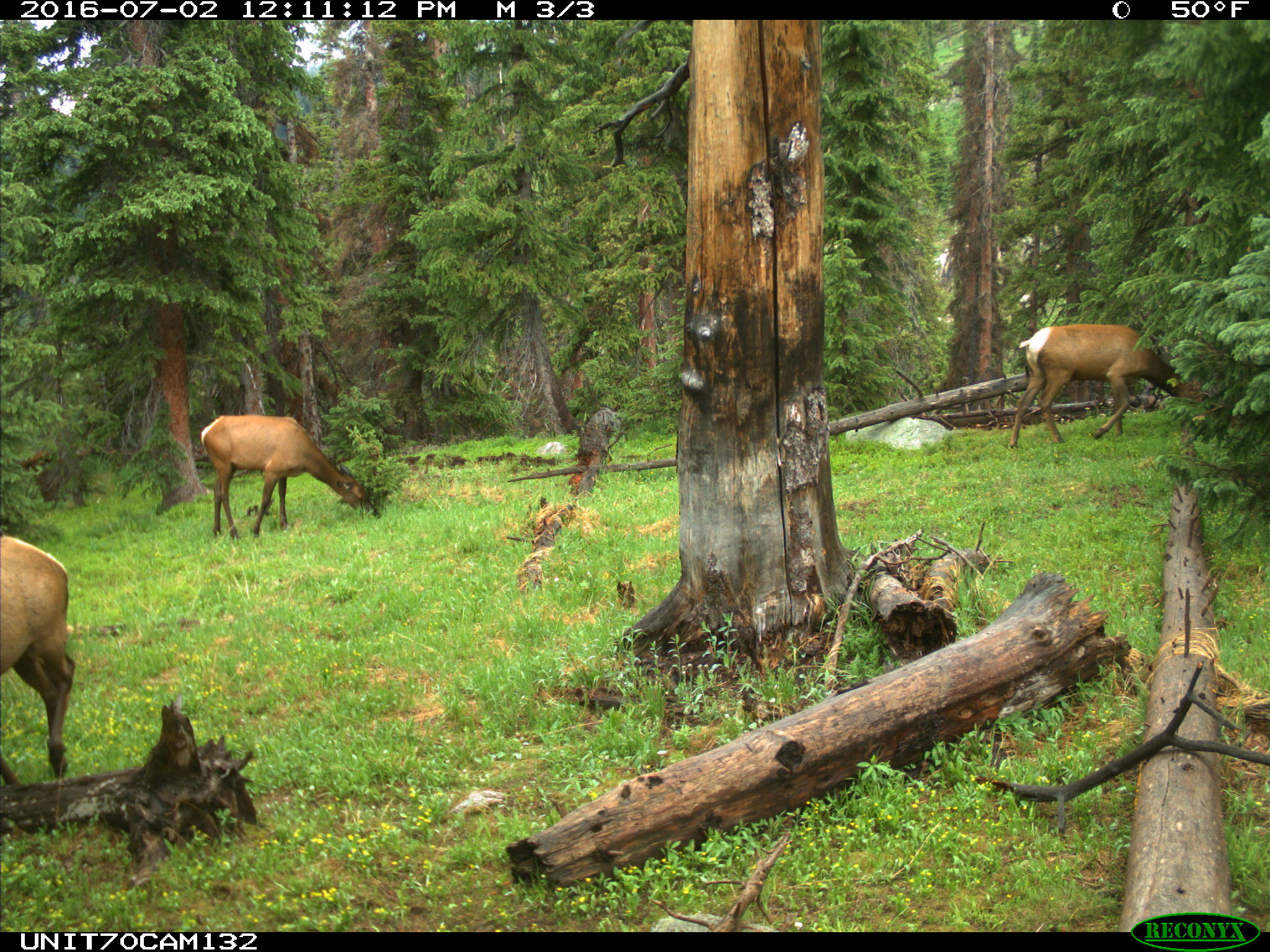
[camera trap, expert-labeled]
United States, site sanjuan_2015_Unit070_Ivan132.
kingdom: Animalia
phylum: Chordata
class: Mammalia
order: Artiodactyla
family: Cervidae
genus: Cervus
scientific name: Cervus elaphus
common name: red deer